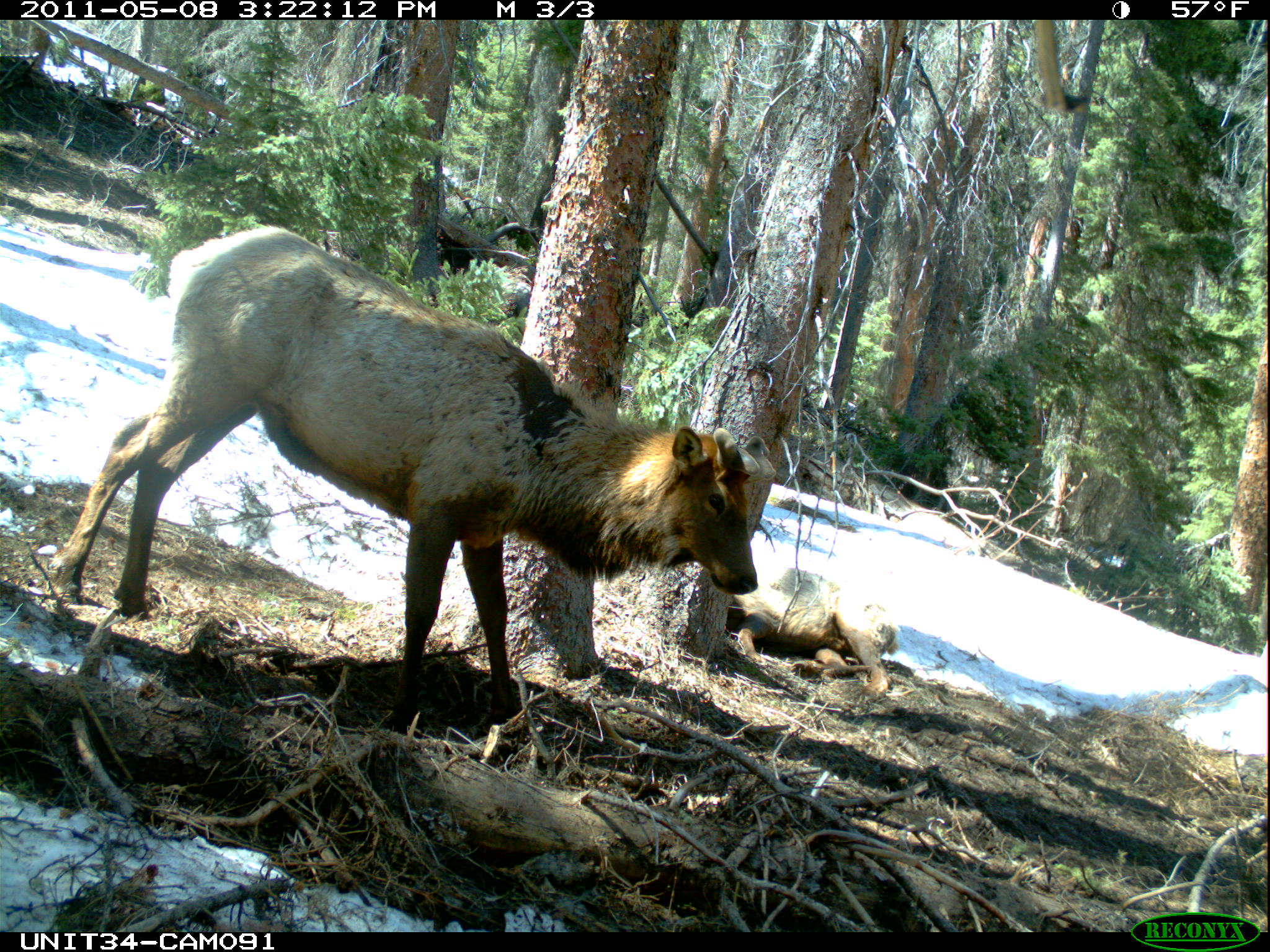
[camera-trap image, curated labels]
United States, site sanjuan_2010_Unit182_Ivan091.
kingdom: Animalia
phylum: Chordata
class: Mammalia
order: Artiodactyla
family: Cervidae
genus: Cervus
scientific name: Cervus elaphus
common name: red deer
Cervus elaphus (red deer).